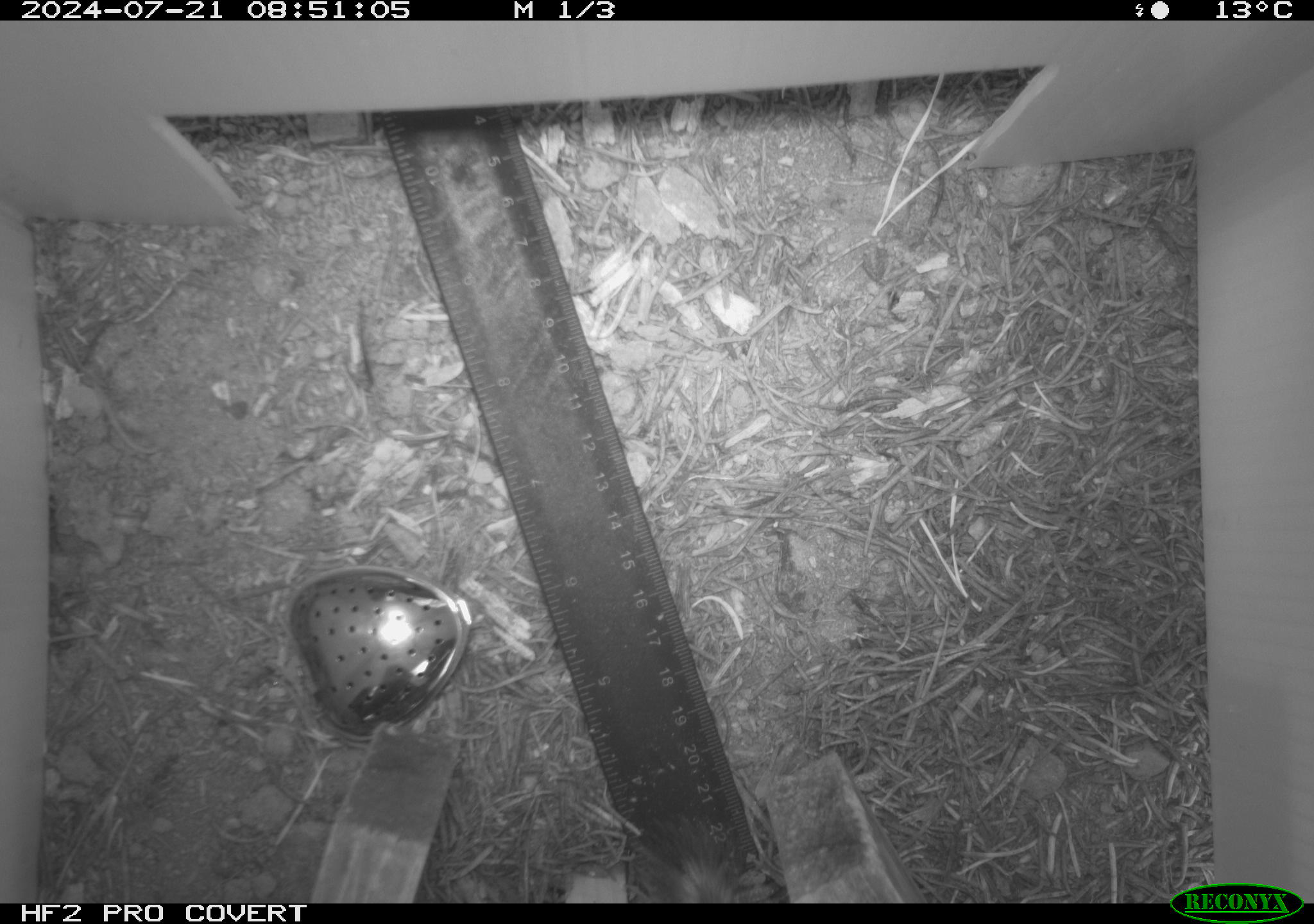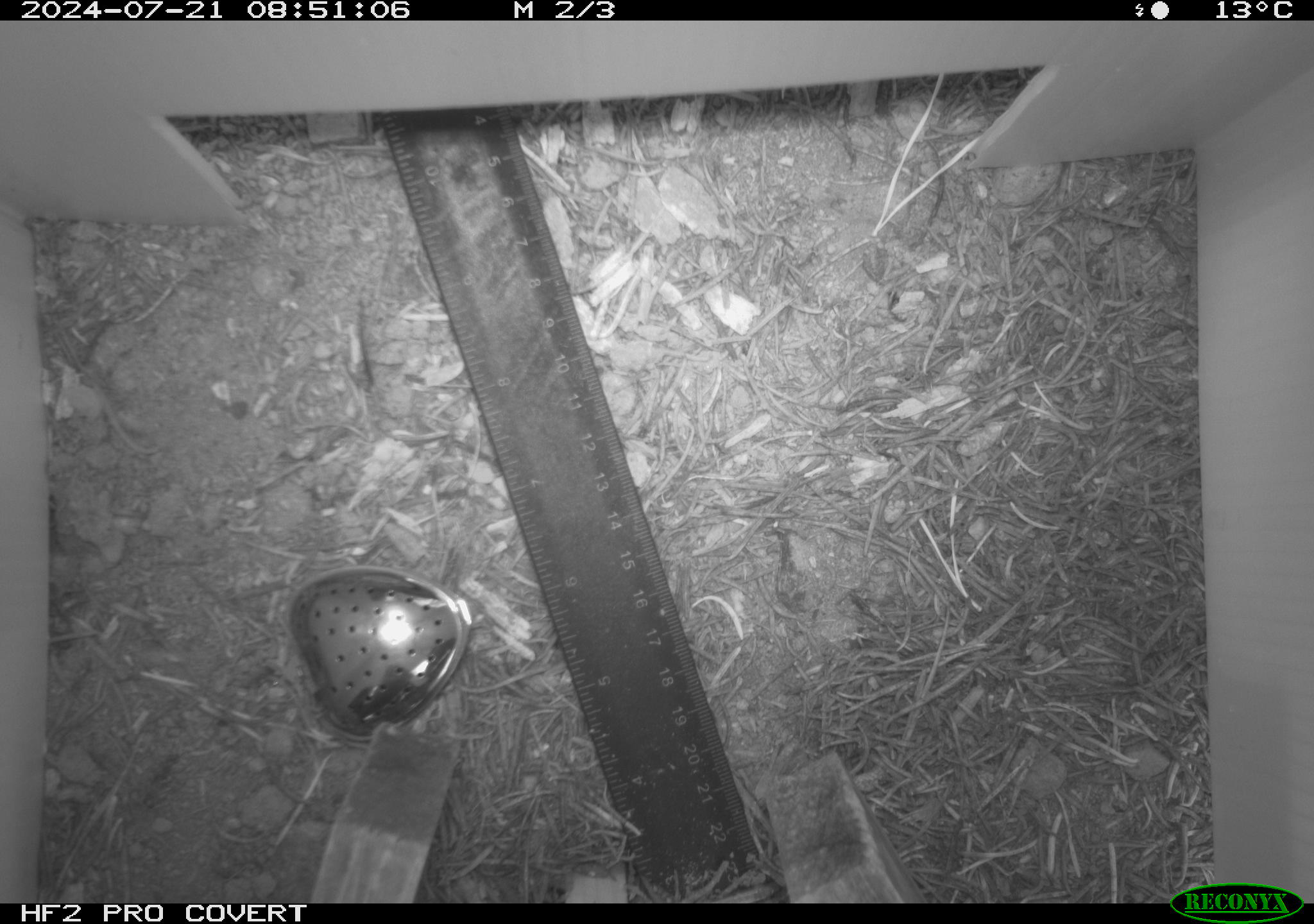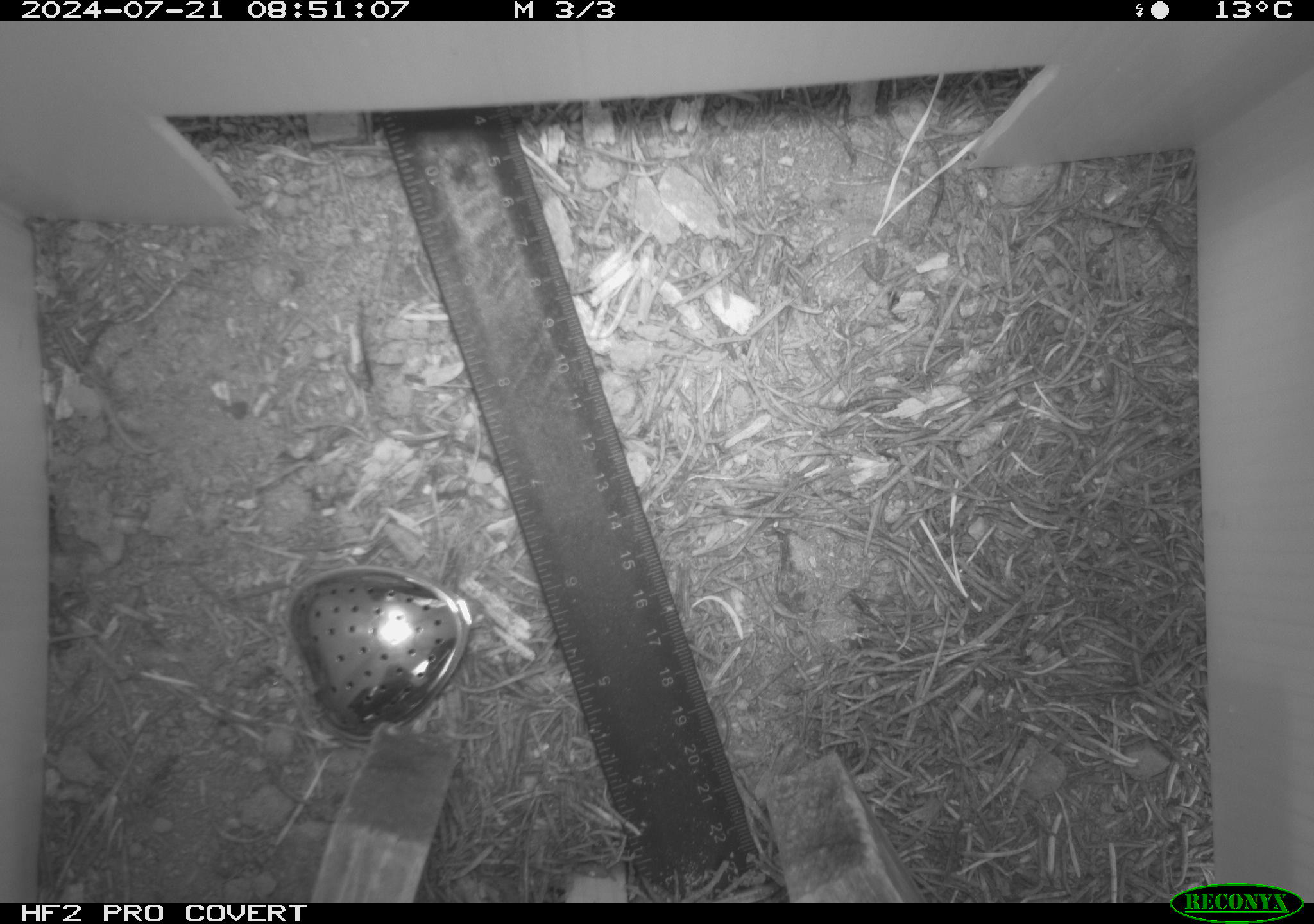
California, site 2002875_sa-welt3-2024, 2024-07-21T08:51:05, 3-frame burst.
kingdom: Animalia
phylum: Chordata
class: Mammalia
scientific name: Mammalia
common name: mammal